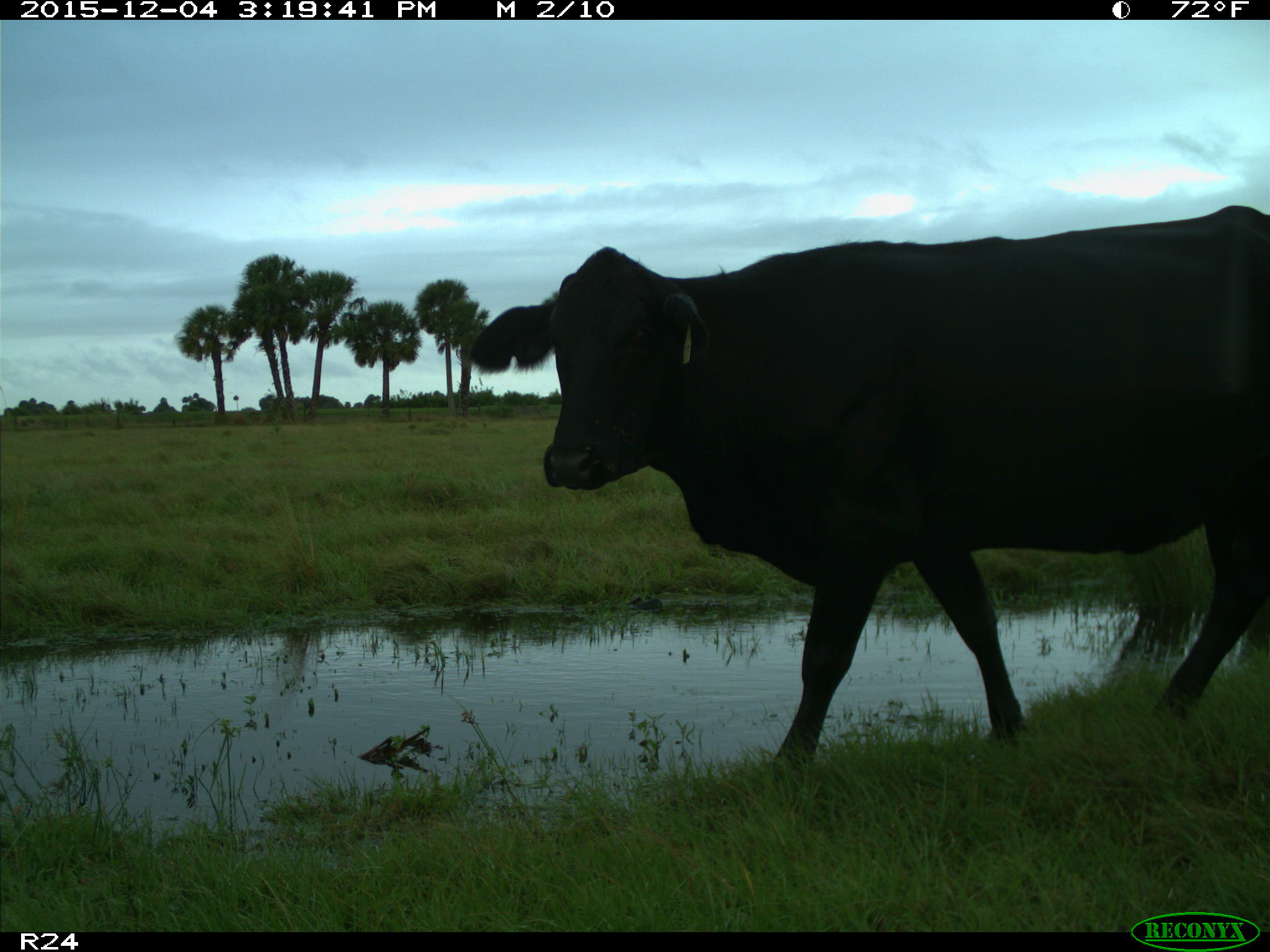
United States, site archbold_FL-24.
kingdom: Animalia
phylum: Chordata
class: Mammalia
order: Artiodactyla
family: Bovidae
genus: Bos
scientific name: Bos taurus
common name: domestic cow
Bos taurus (domestic cow).